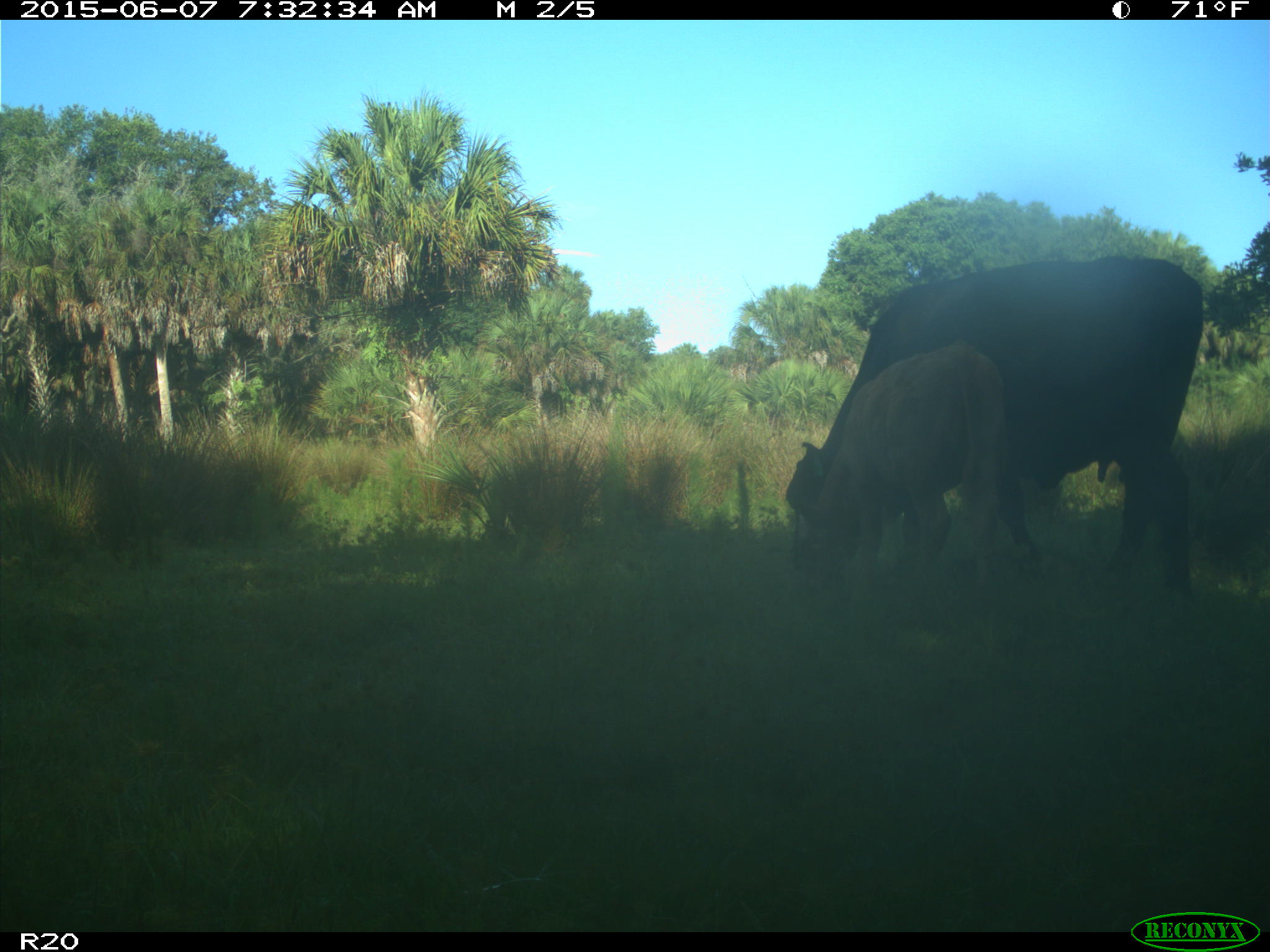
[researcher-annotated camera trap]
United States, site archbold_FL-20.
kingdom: Animalia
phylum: Chordata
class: Mammalia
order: Artiodactyla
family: Bovidae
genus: Bos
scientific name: Bos taurus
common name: domestic cow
Bos taurus (domestic cow).